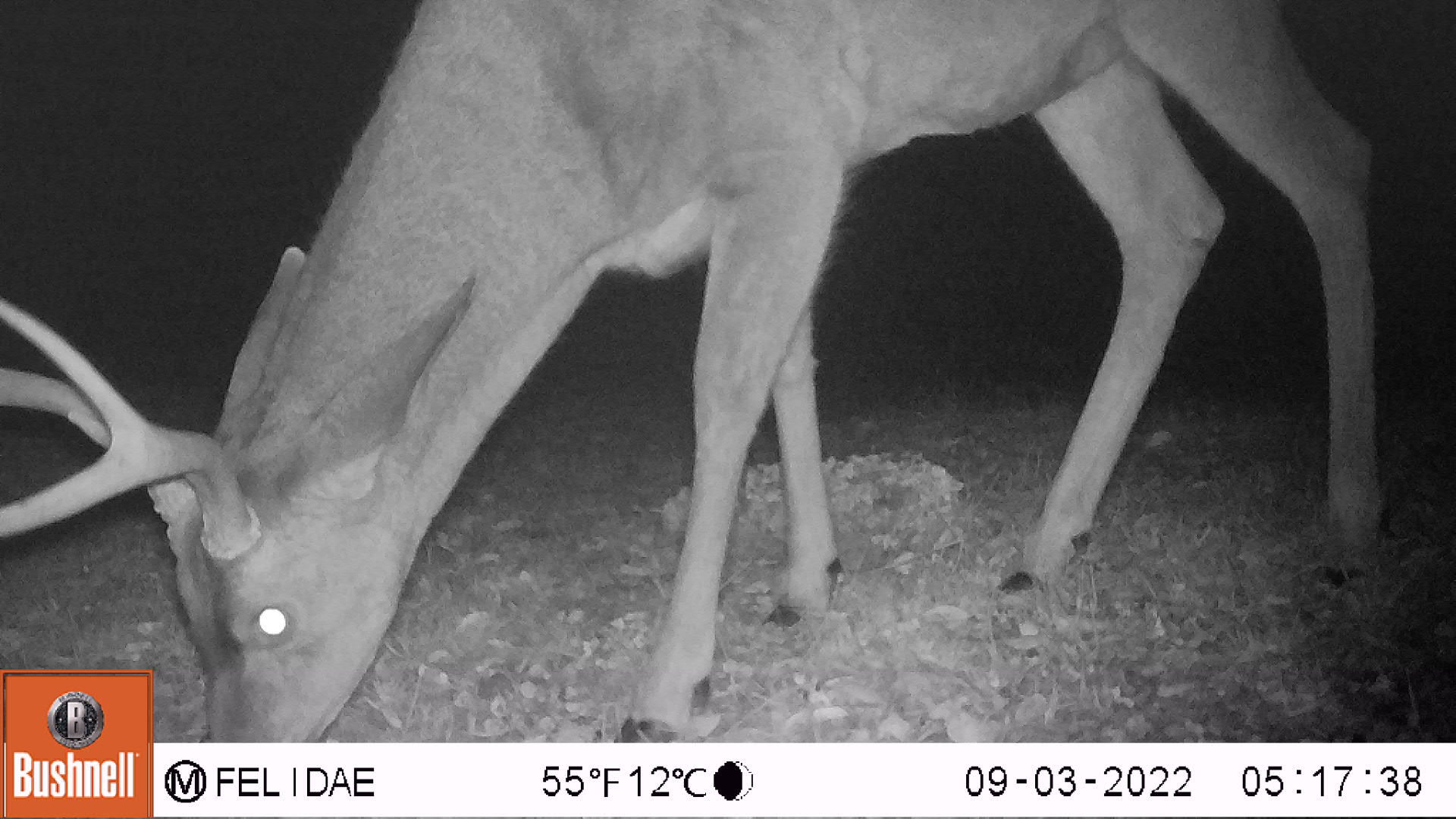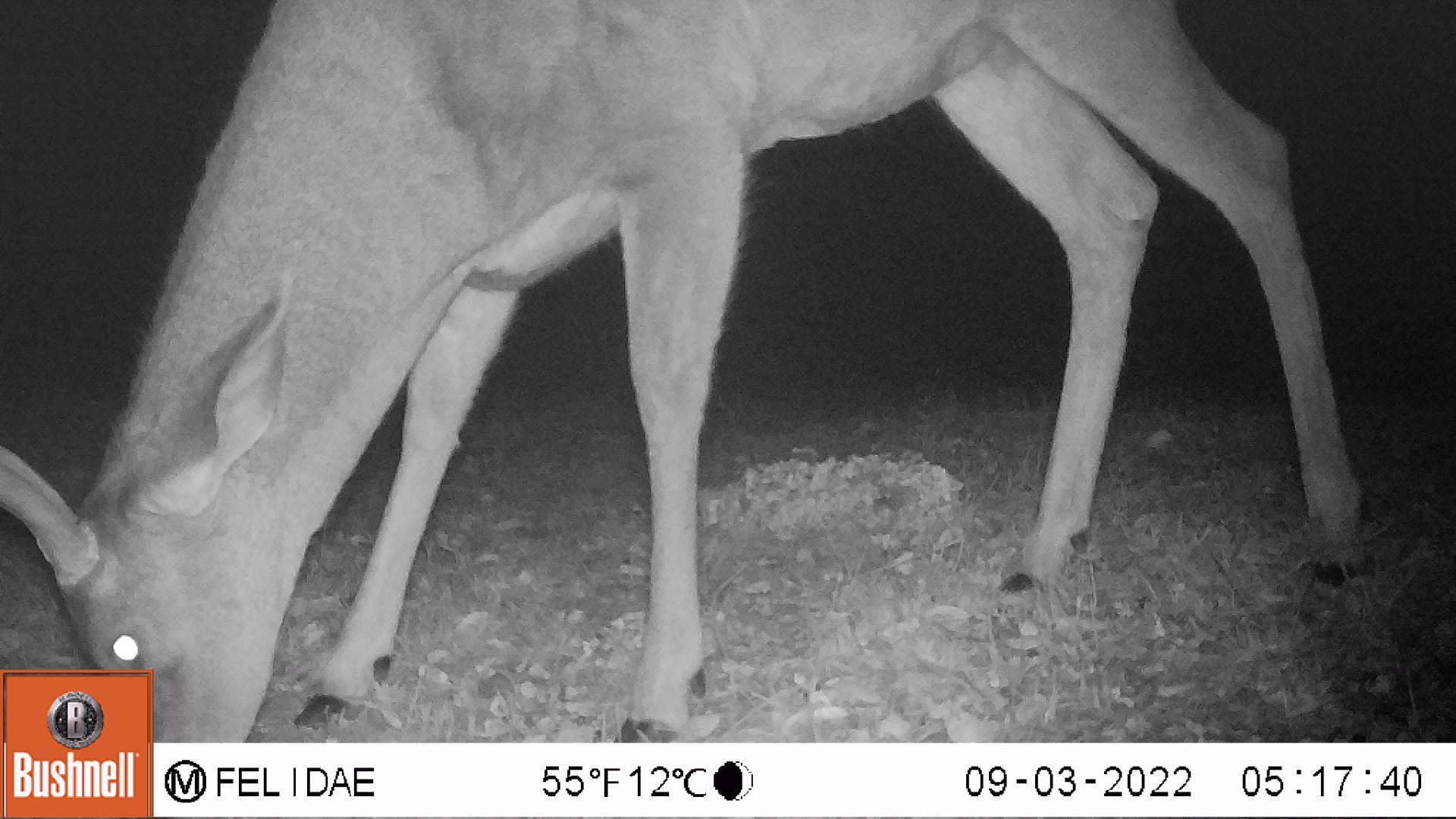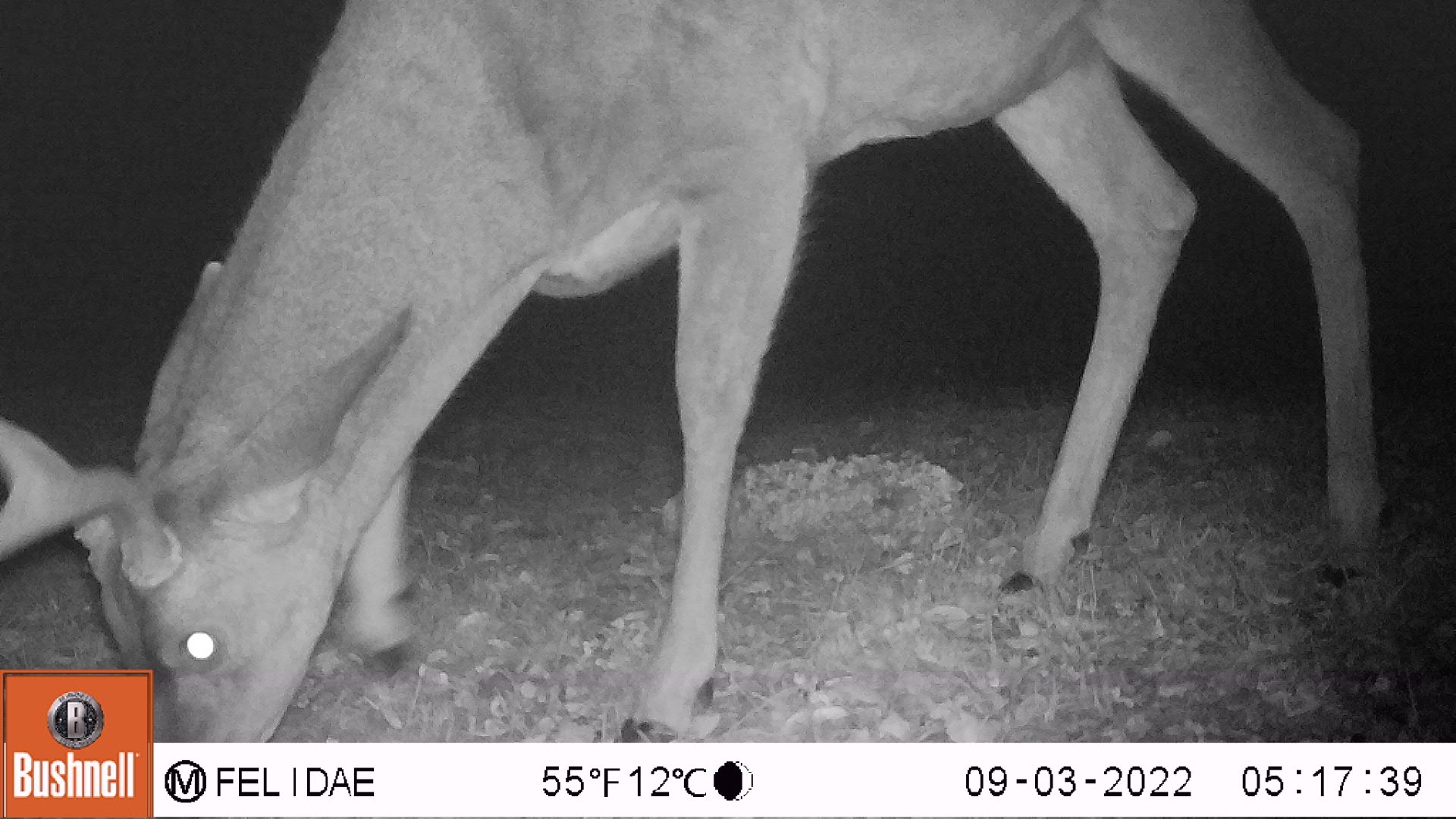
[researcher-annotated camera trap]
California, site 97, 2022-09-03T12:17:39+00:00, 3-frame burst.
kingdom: Animalia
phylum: Chordata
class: Mammalia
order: Artiodactyla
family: Cervidae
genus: Odocoileus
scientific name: Odocoileus hemionus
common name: mule deer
Mule deer (Odocoileus hemionus).